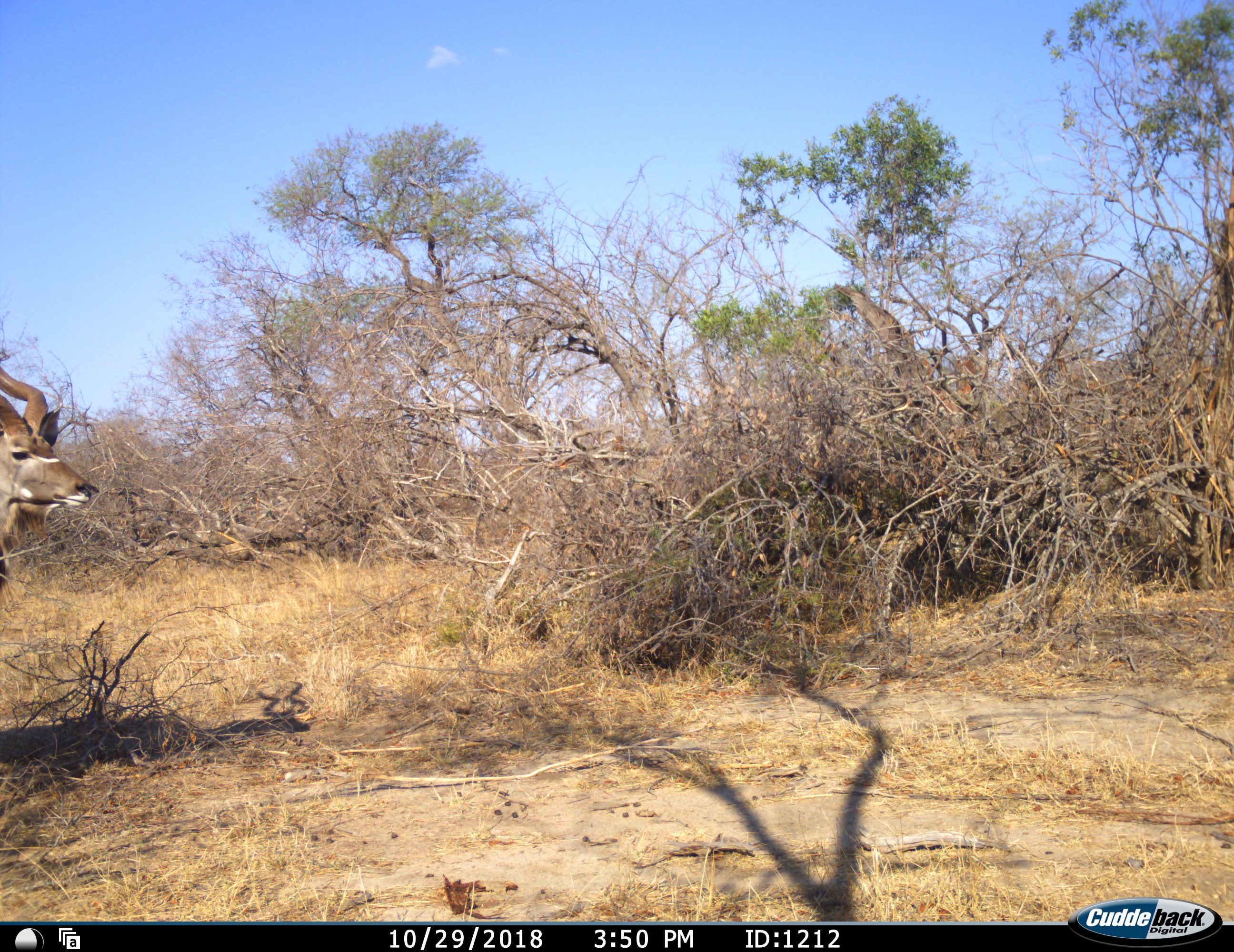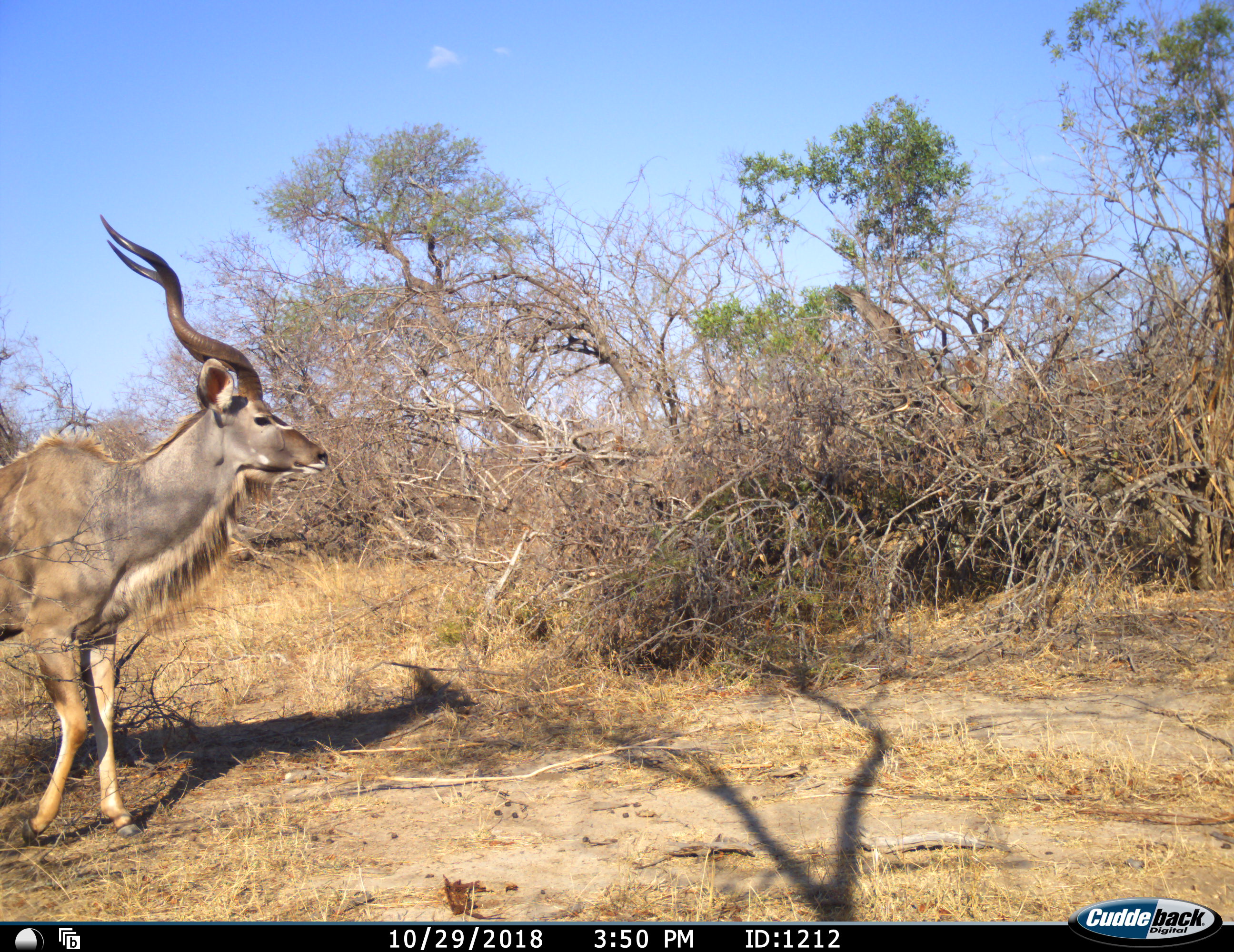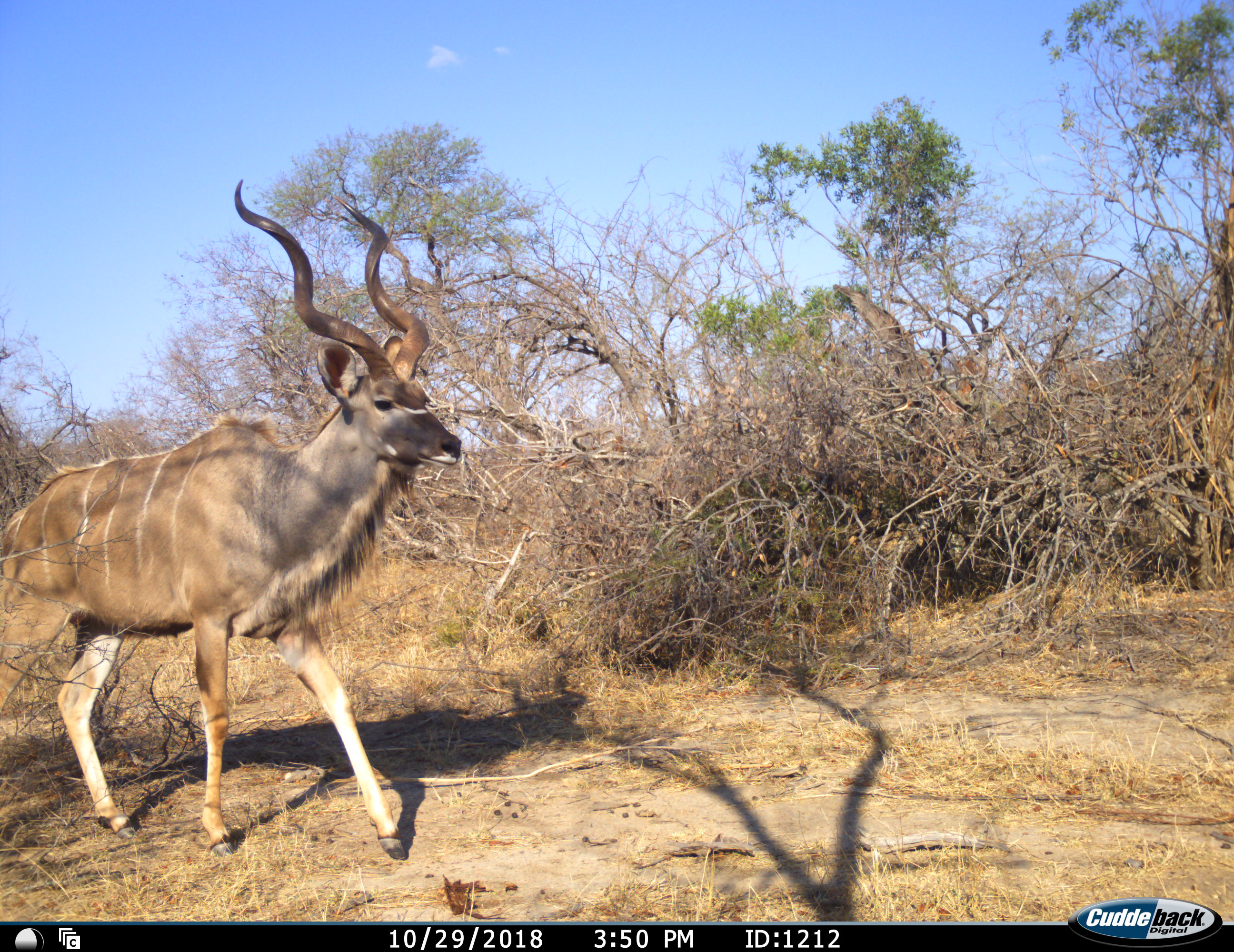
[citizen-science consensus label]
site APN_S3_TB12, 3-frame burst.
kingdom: Animalia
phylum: Chordata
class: Mammalia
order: Artiodactyla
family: Bovidae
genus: Tragelaphus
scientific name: Tragelaphus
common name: kudu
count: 1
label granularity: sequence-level